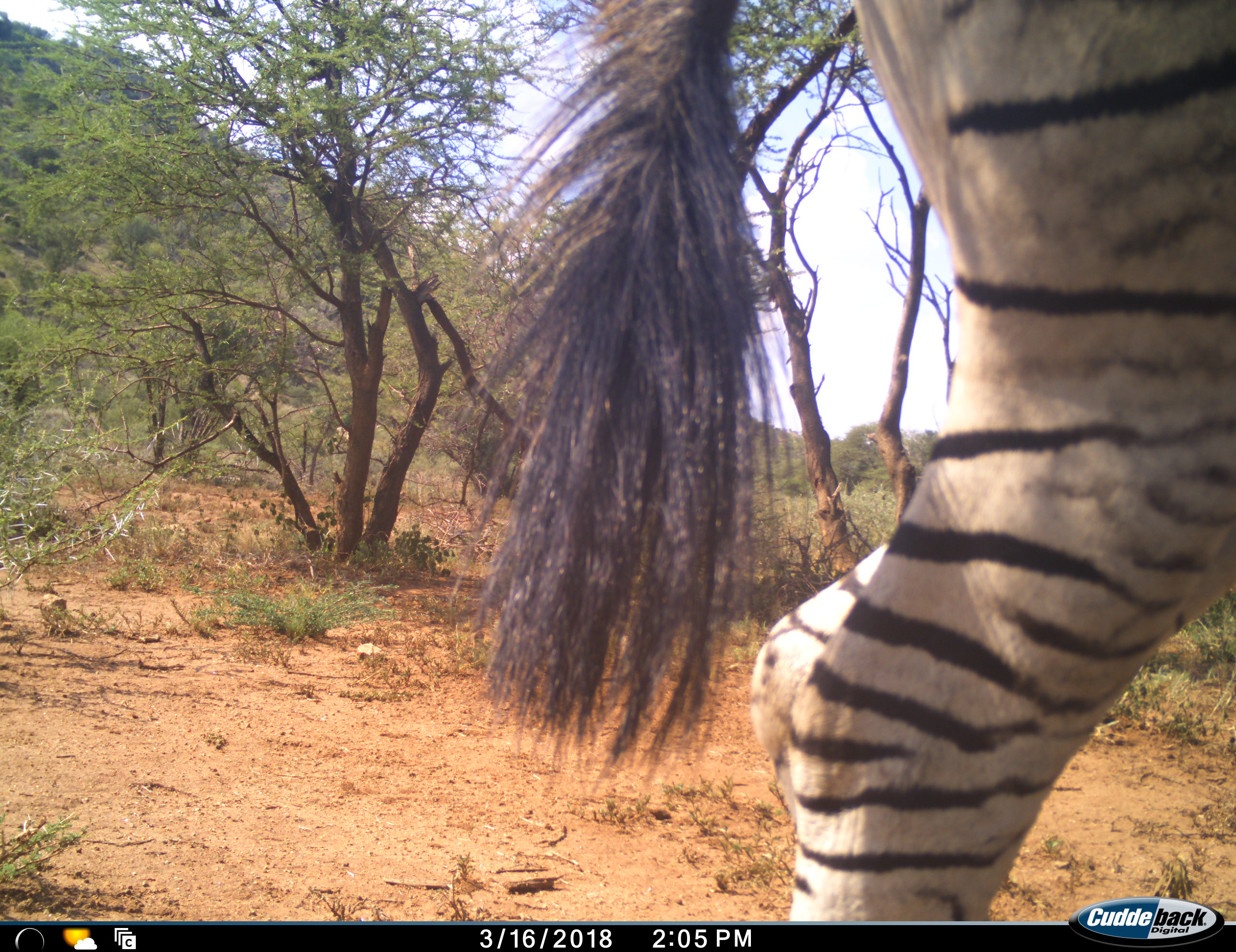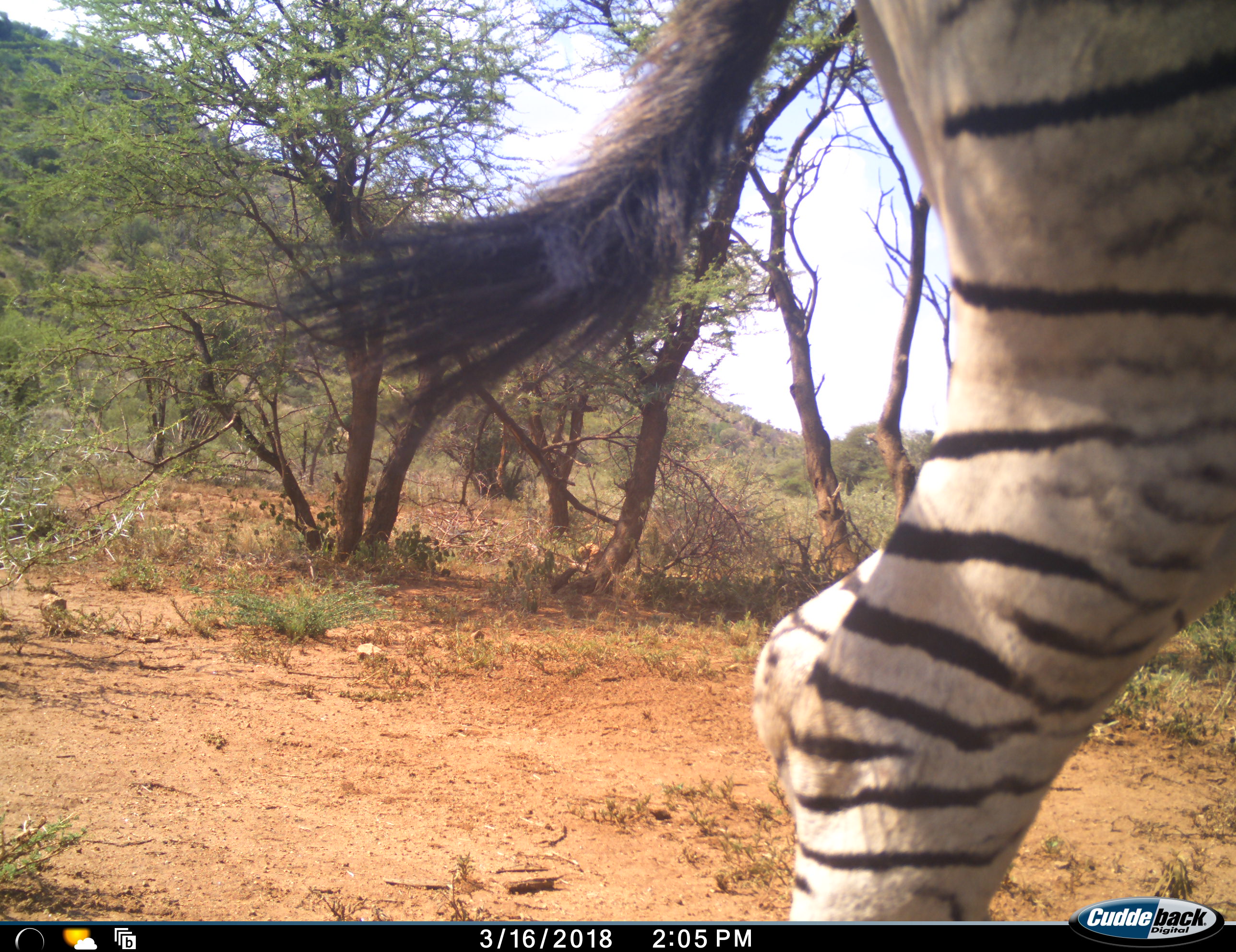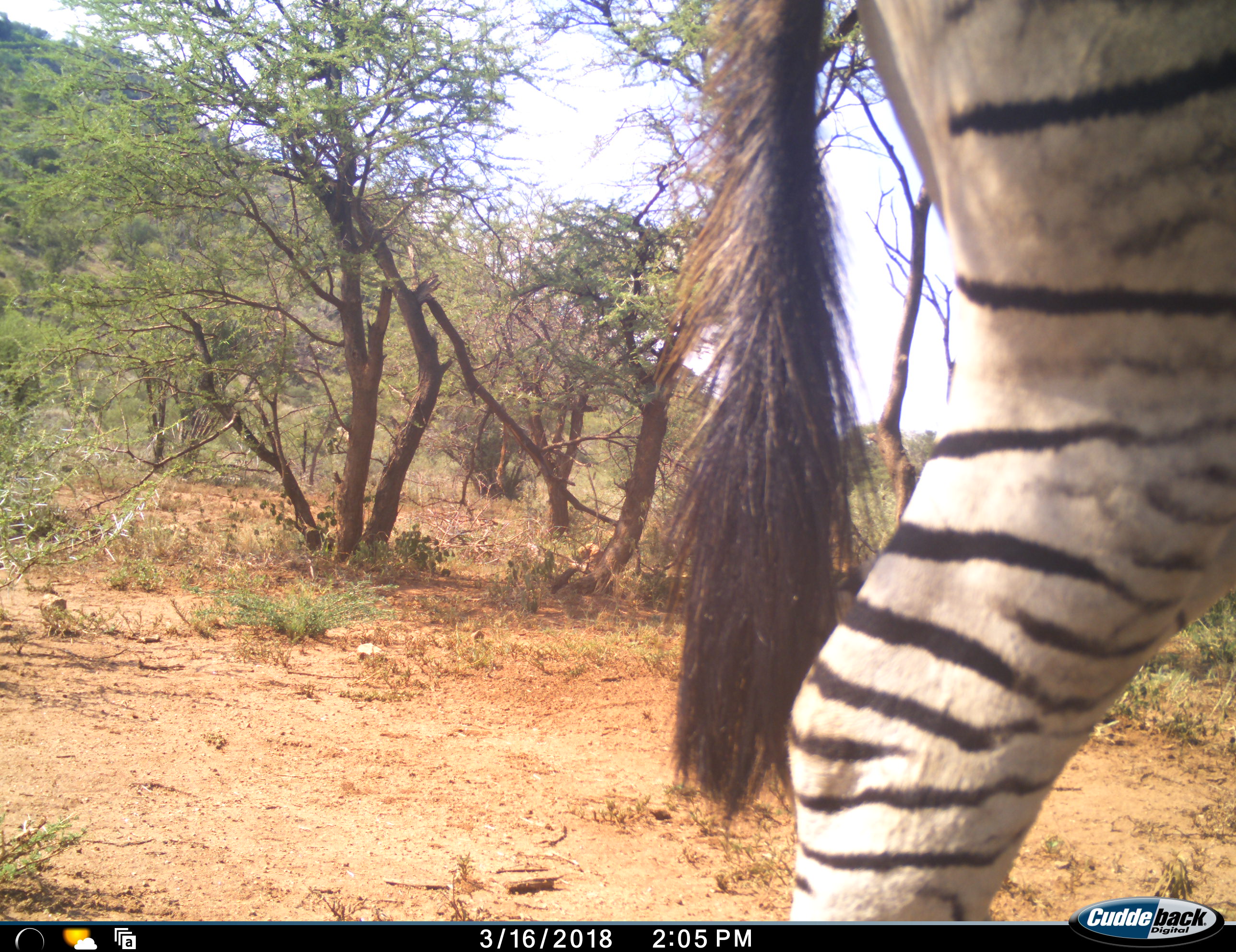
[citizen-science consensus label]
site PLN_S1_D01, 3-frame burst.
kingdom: Animalia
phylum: Chordata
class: Mammalia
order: Perissodactyla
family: Equidae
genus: Equus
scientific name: Equus quagga burchellii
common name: burchell's zebra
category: zebraburchells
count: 1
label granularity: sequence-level